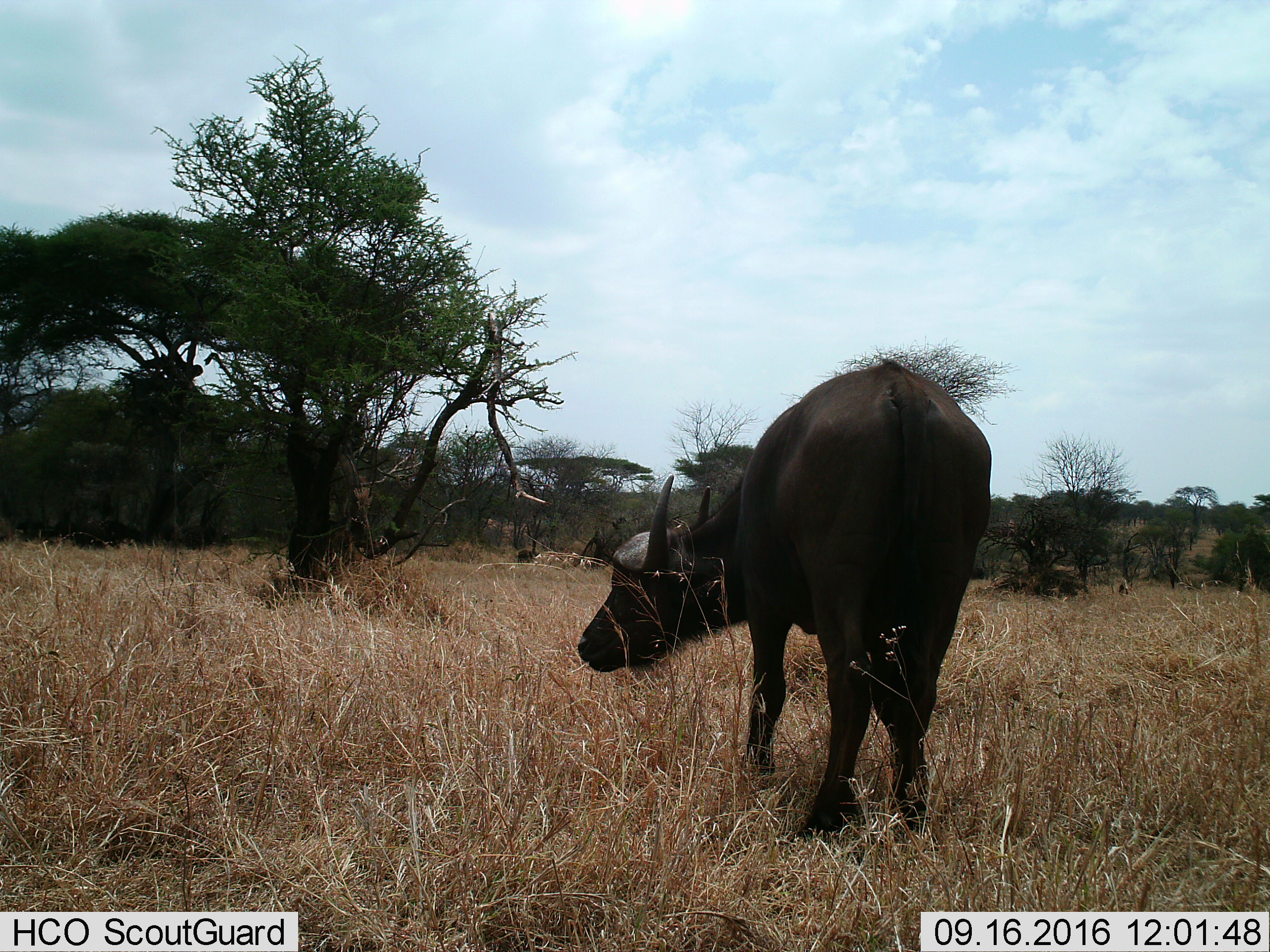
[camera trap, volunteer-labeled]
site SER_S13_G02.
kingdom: Animalia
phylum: Chordata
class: Mammalia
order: Artiodactyla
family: Bovidae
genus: Syncerus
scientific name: Syncerus caffer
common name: african buffalo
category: buffalo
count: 1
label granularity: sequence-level